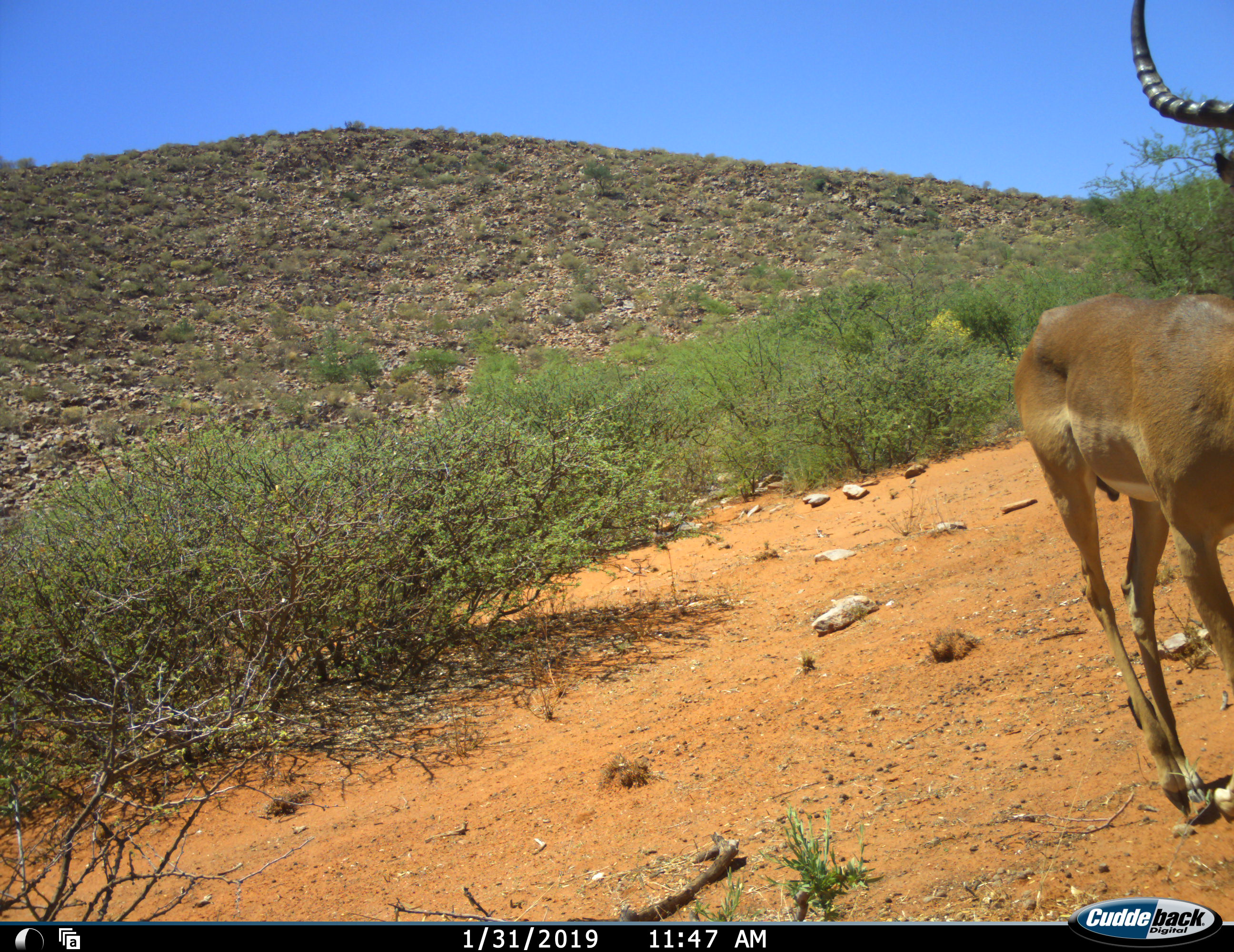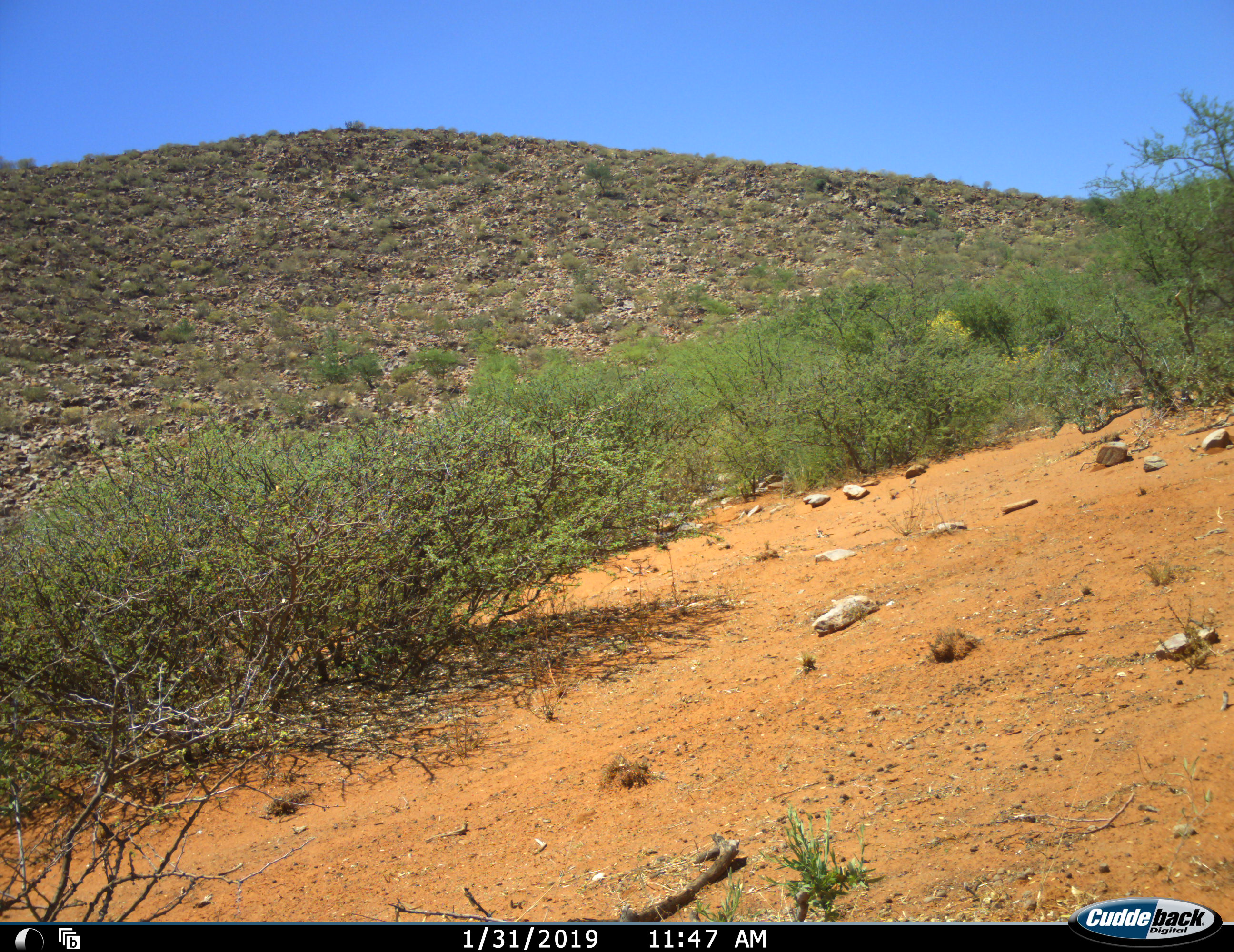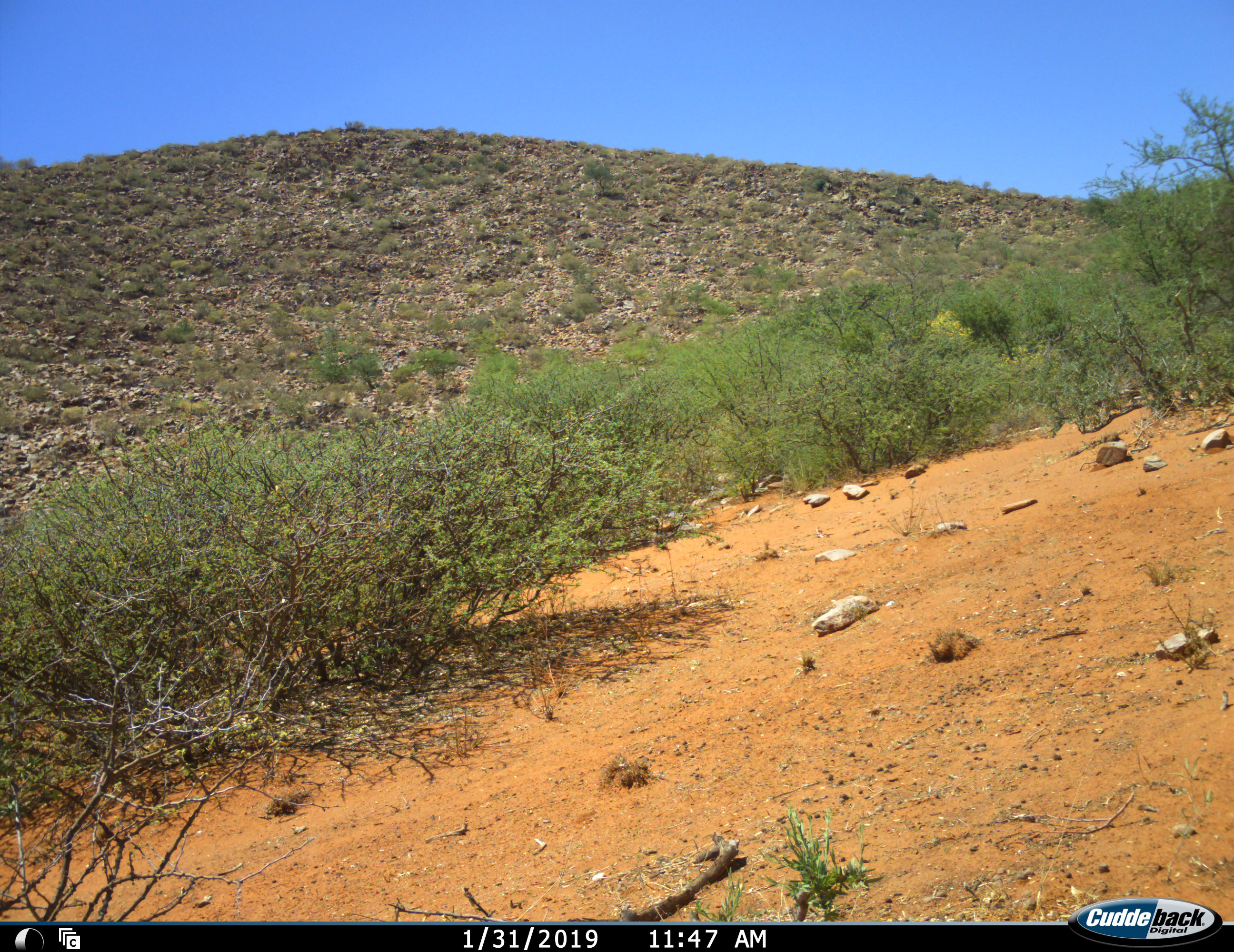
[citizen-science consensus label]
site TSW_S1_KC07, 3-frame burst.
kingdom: Animalia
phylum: Chordata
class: Mammalia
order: Artiodactyla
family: Bovidae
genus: Aepyceros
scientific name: Aepyceros melampus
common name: impala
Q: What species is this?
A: Impala (Aepyceros melampus).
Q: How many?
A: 1.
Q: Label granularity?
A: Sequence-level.